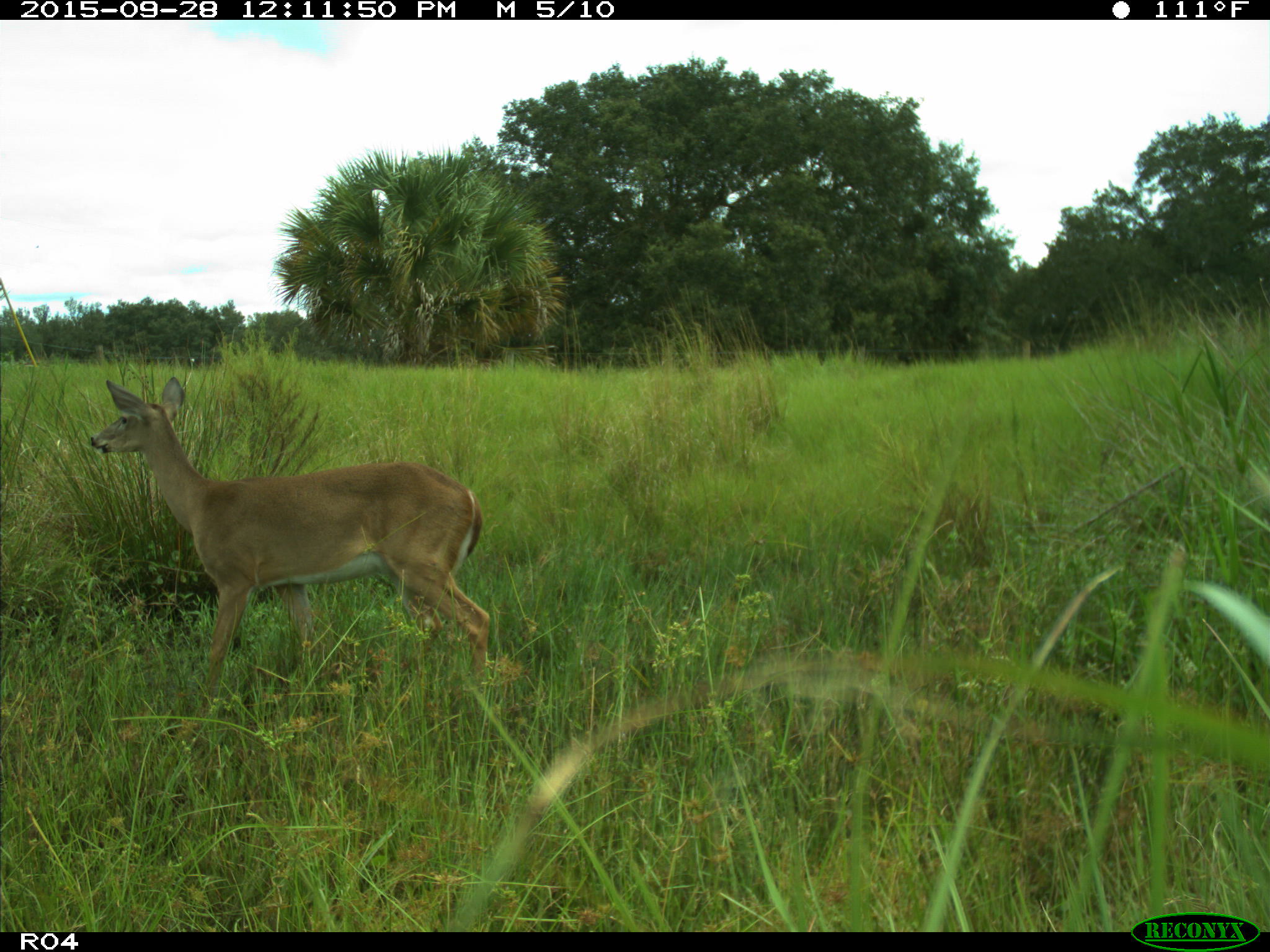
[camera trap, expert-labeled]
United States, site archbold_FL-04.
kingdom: Animalia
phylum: Chordata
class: Mammalia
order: Artiodactyla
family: Cervidae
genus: Odocoileus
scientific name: Odocoileus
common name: deer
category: unidentified deer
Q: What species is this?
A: Unidentified deer (deer) (Odocoileus).